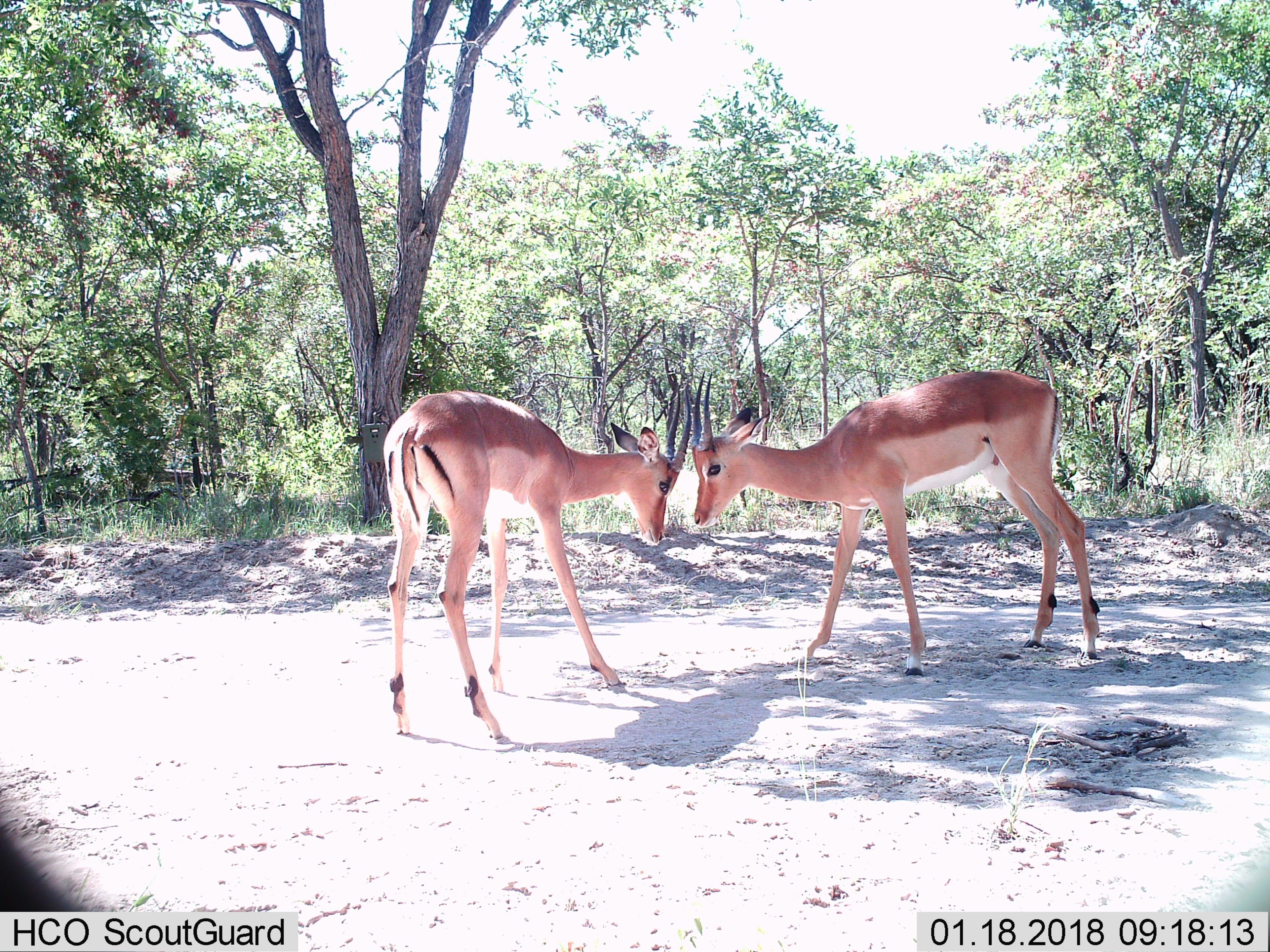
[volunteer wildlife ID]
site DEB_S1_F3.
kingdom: Animalia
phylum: Chordata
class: Mammalia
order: Artiodactyla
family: Bovidae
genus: Aepyceros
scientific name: Aepyceros melampus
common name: impala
Impala (Aepyceros melampus), count 2. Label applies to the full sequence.